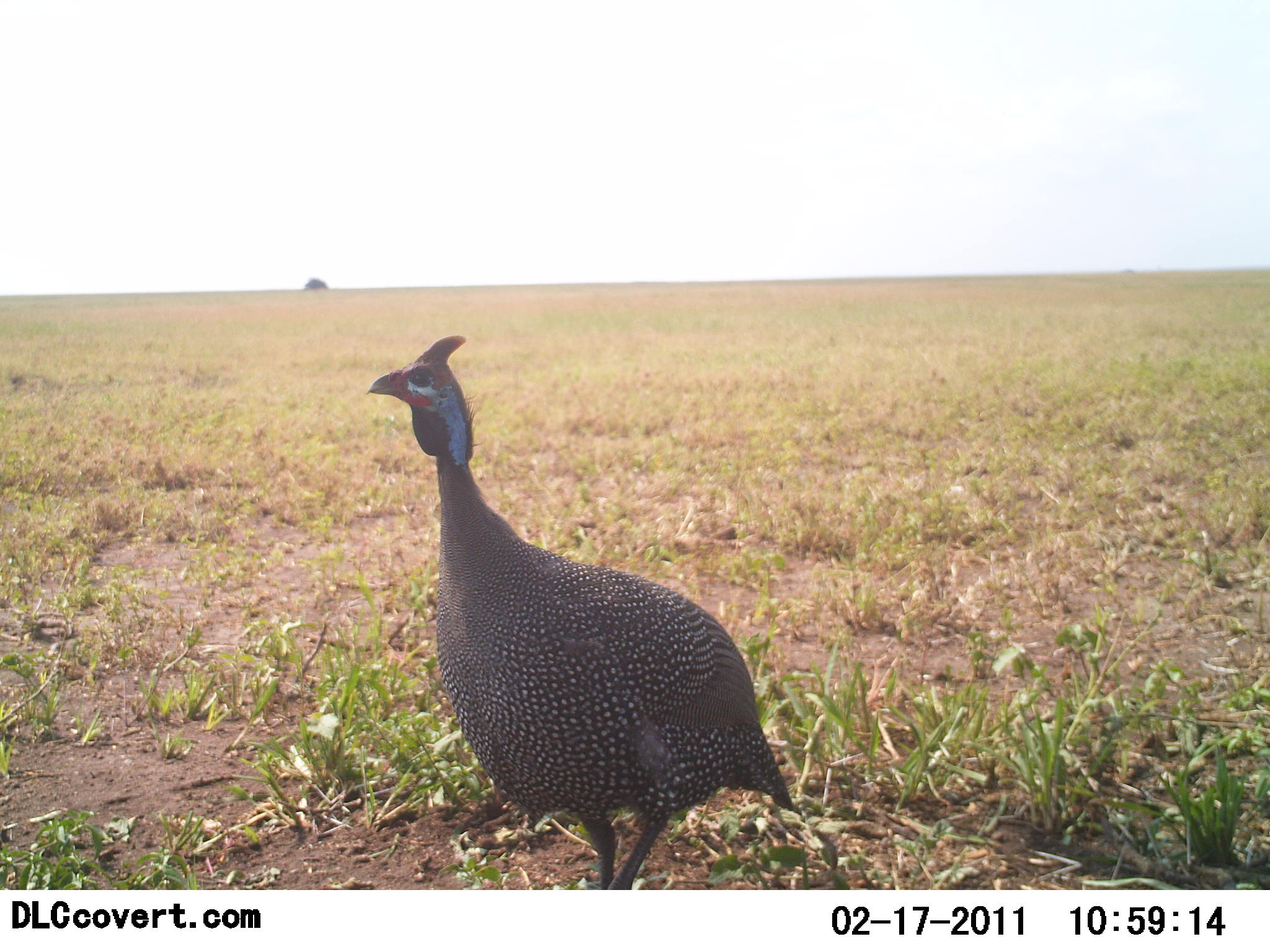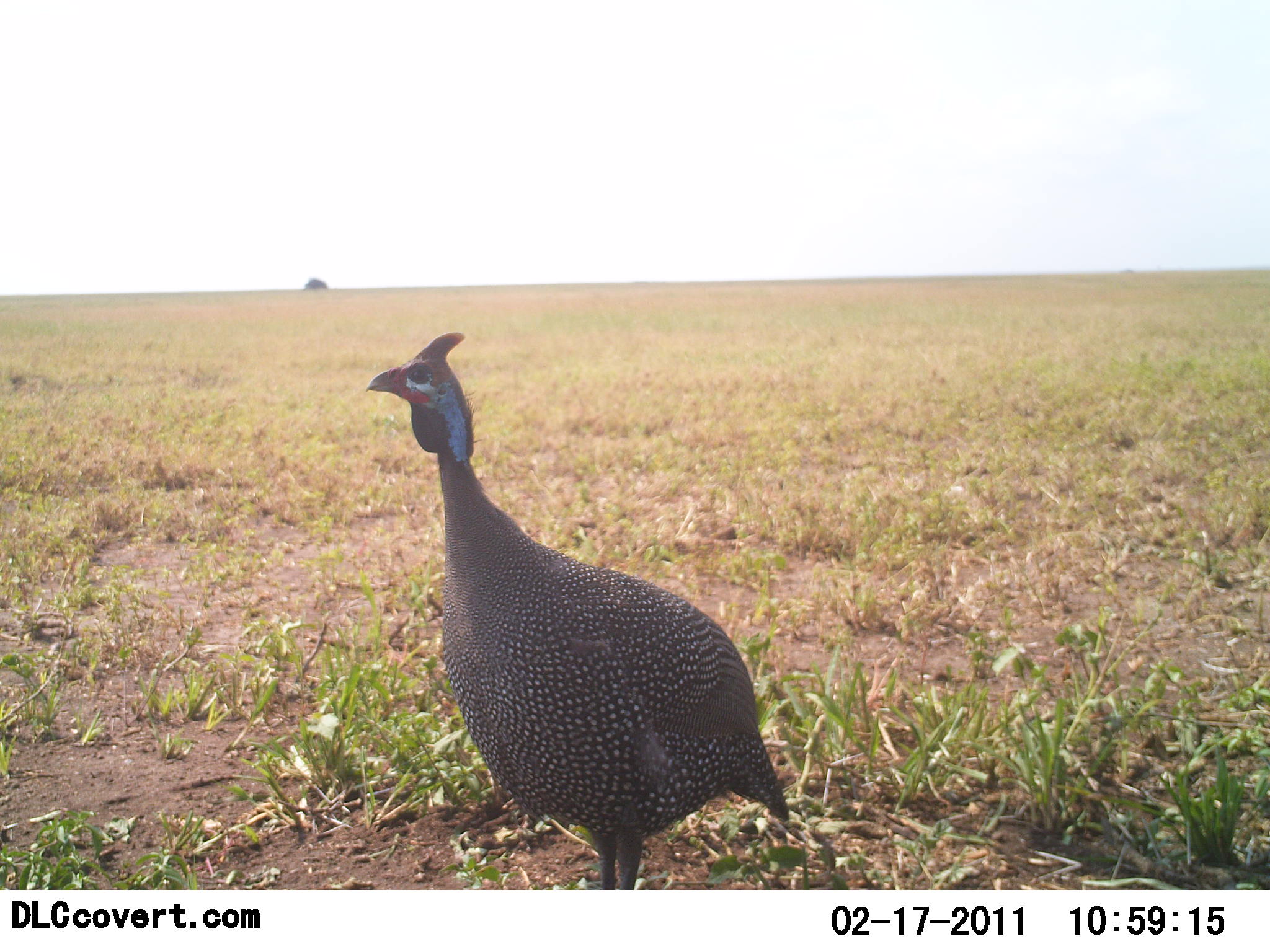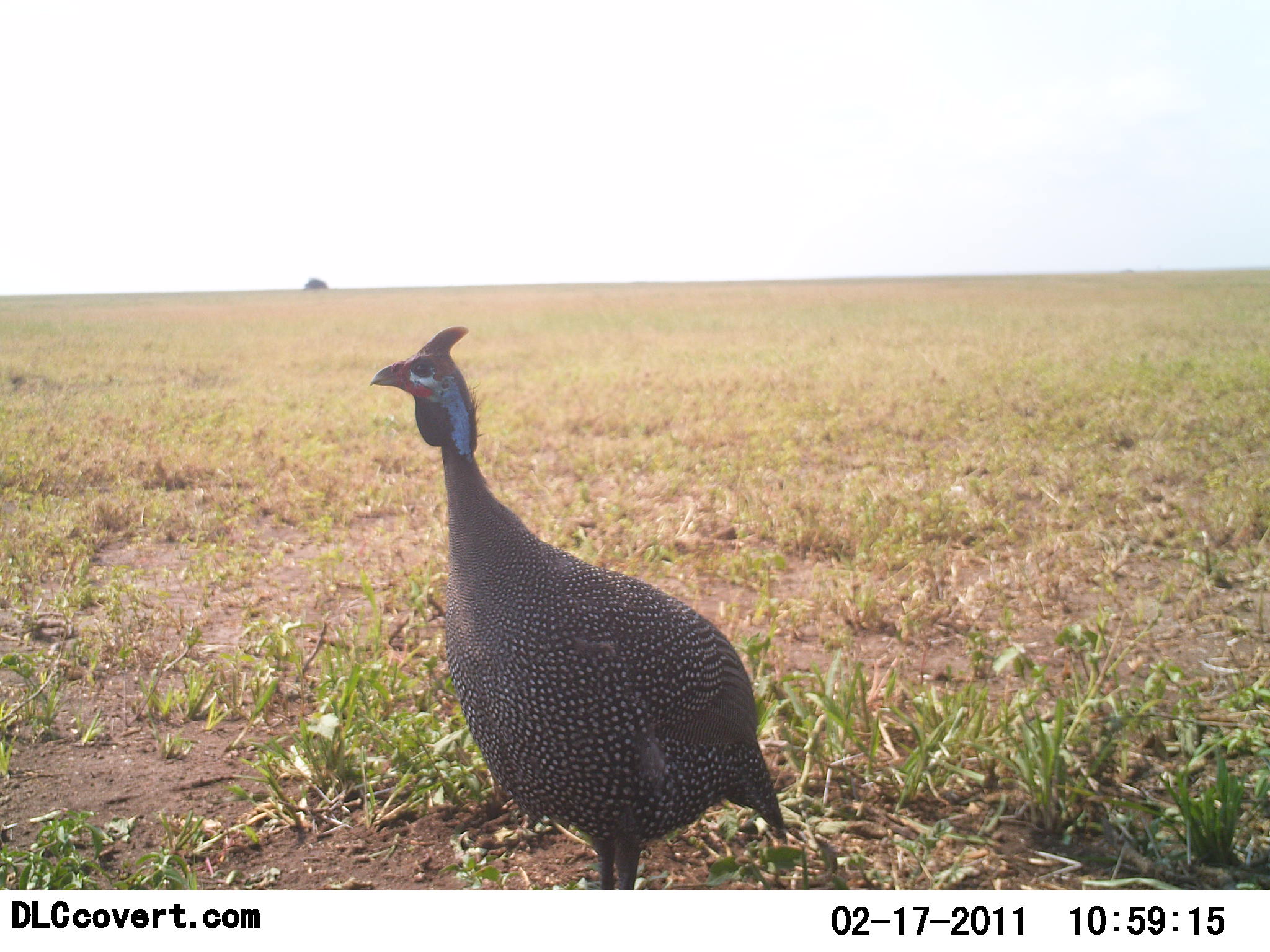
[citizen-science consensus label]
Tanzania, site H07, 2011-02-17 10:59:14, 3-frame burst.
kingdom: Animalia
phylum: Chordata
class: Aves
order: Galliformes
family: Numididae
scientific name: Numididae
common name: guinea fowl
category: guineafowl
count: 1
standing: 92%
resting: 8%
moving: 0%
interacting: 0%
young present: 0%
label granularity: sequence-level